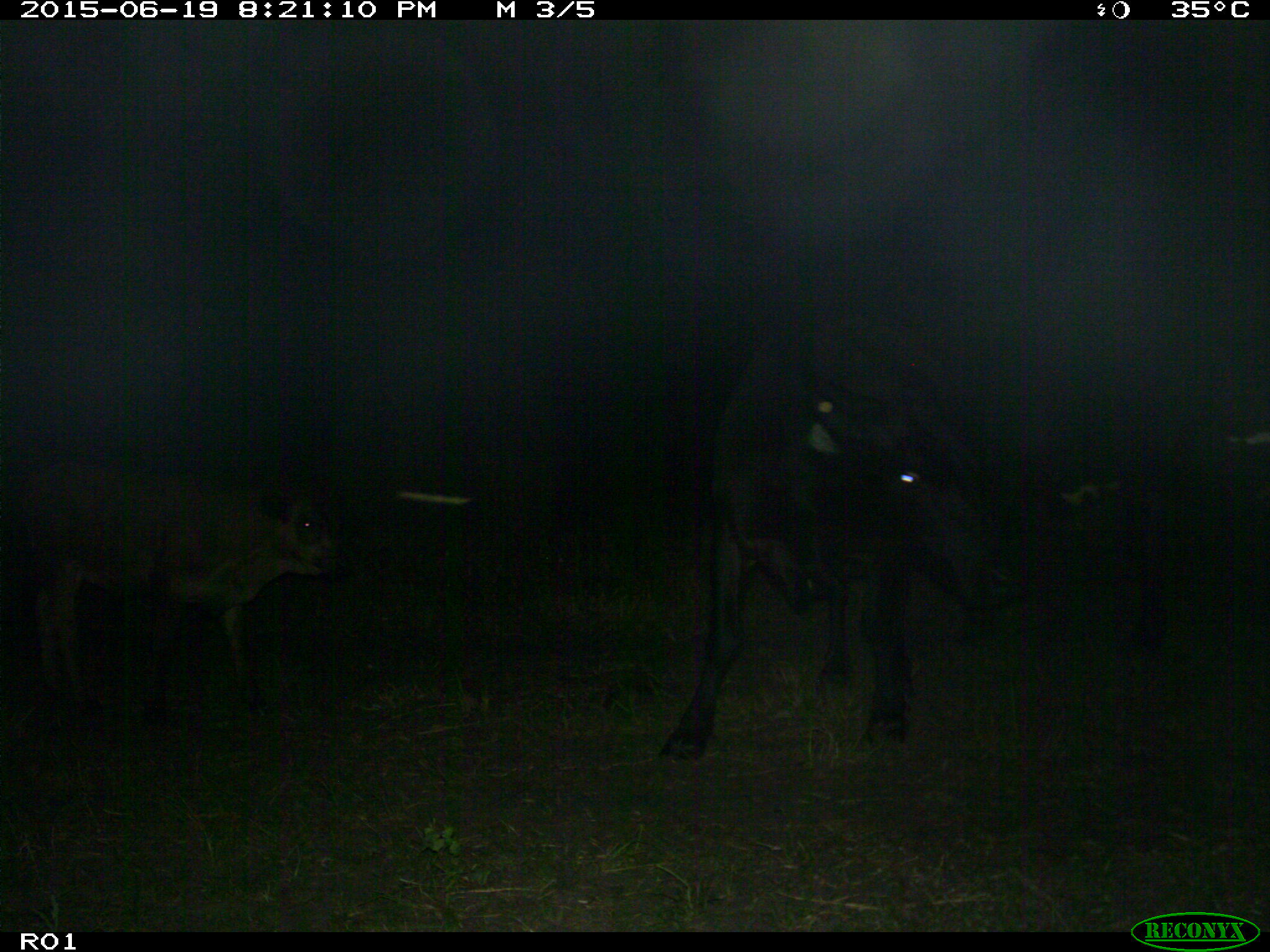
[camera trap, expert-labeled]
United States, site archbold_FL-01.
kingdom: Animalia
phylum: Chordata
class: Mammalia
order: Artiodactyla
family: Bovidae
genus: Bos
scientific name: Bos taurus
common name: domestic cow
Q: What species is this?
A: Bos taurus (domestic cow).